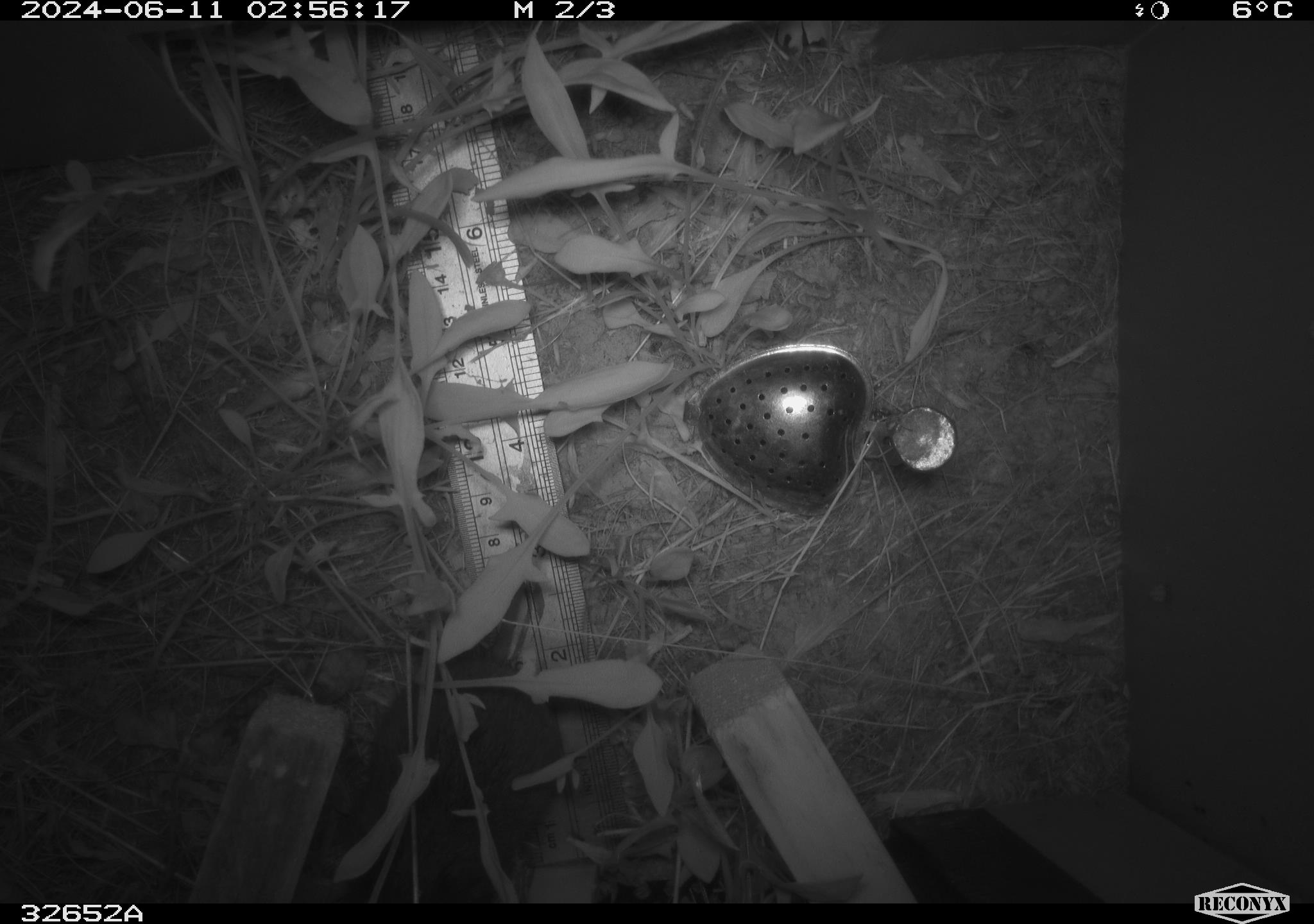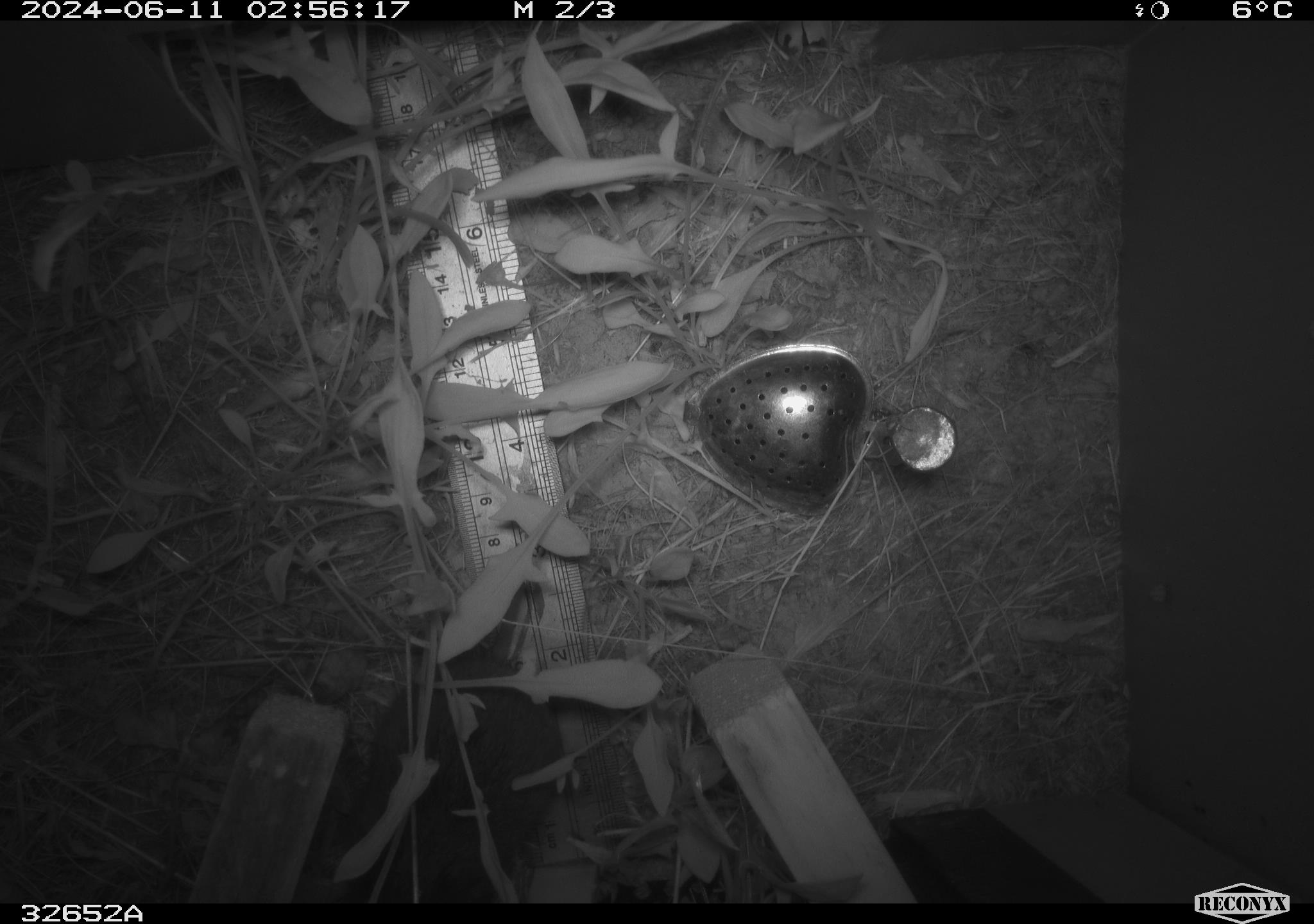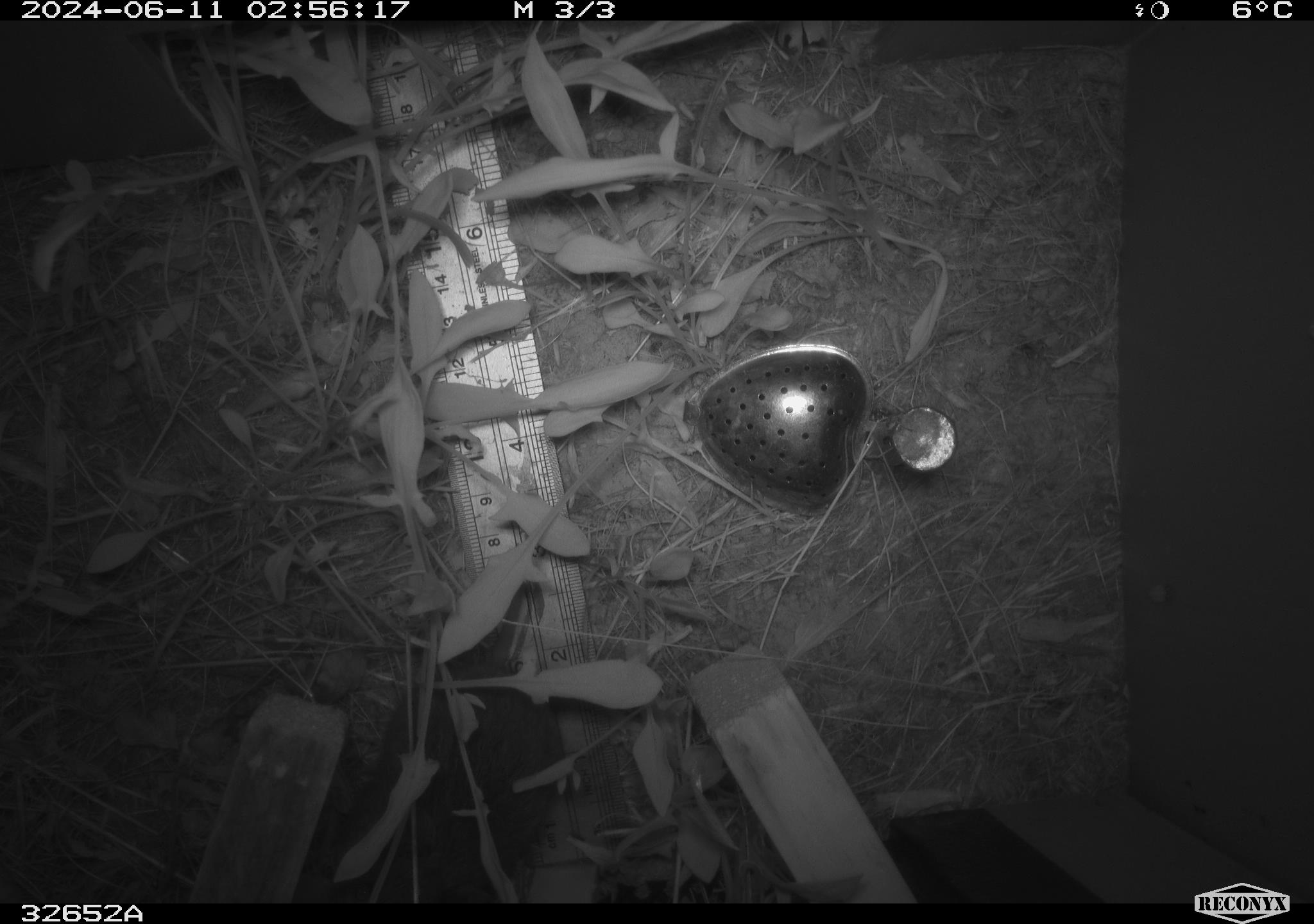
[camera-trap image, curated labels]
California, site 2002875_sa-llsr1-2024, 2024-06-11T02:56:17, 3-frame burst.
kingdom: Animalia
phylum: Chordata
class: Mammalia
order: Rodentia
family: Cricetidae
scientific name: Arvicolinae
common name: voles, lemmings, and muskrats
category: arvicolinae subfamily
Arvicolinae subfamily (voles, lemmings, and muskrats) (Arvicolinae).